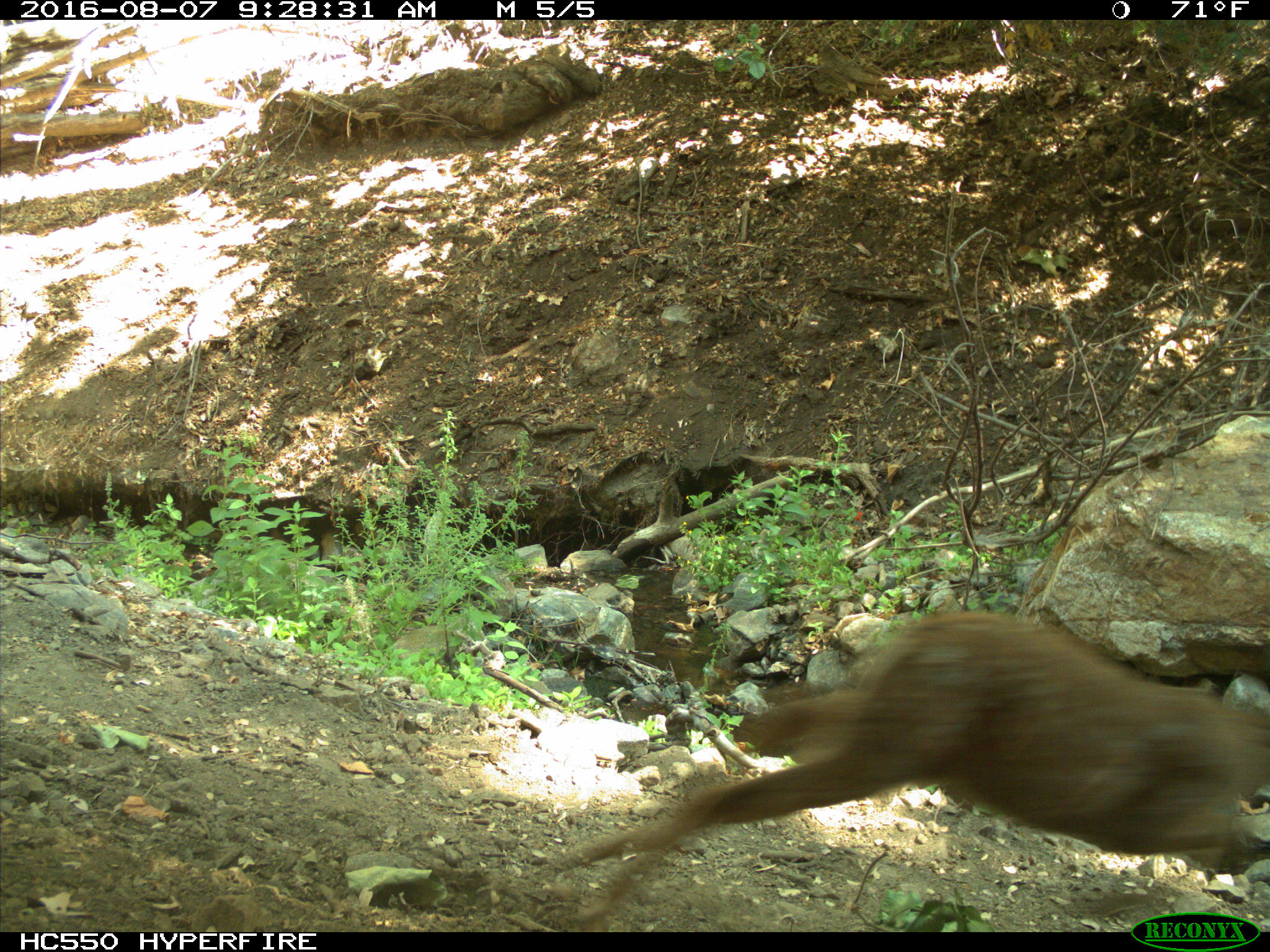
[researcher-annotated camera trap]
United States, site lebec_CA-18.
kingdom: Animalia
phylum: Chordata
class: Mammalia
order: Artiodactyla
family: Cervidae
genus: Odocoileus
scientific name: Odocoileus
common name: deer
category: unidentified deer